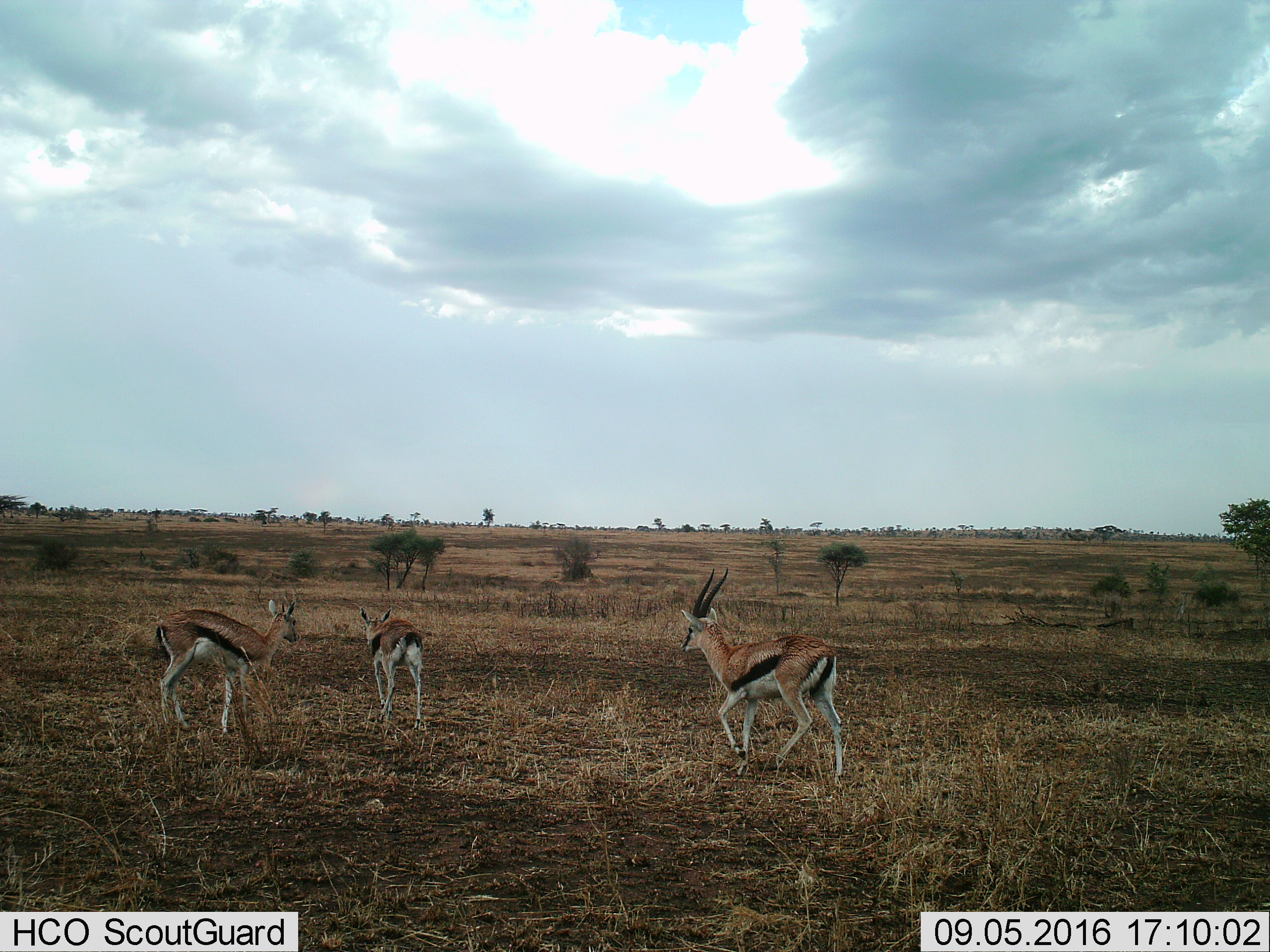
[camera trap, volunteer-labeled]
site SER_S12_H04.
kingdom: Animalia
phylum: Chordata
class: Mammalia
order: Artiodactyla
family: Bovidae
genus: Eudorcas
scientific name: Eudorcas thomsonii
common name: thomson's gazelle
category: gazellethomsons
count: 3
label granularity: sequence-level